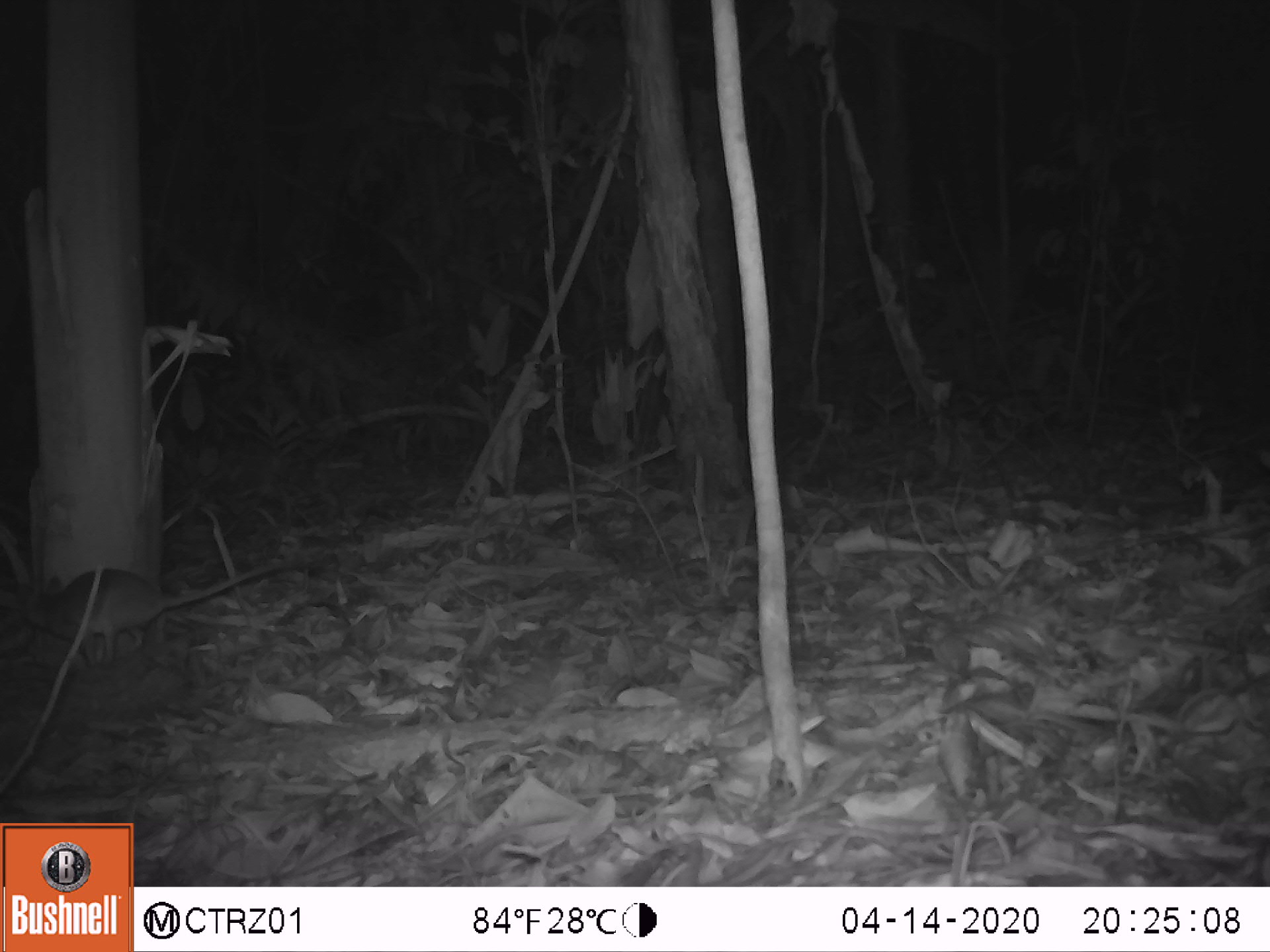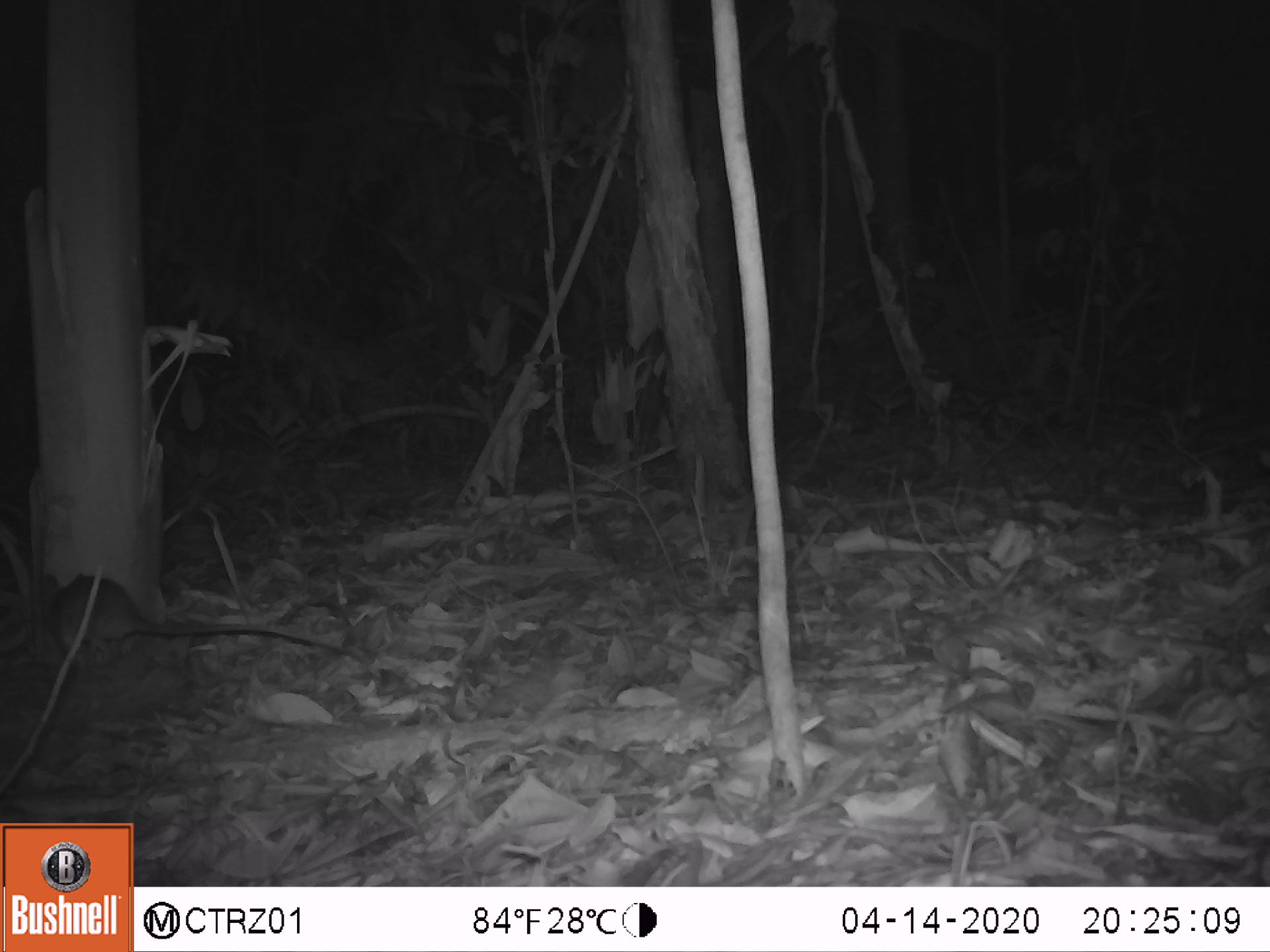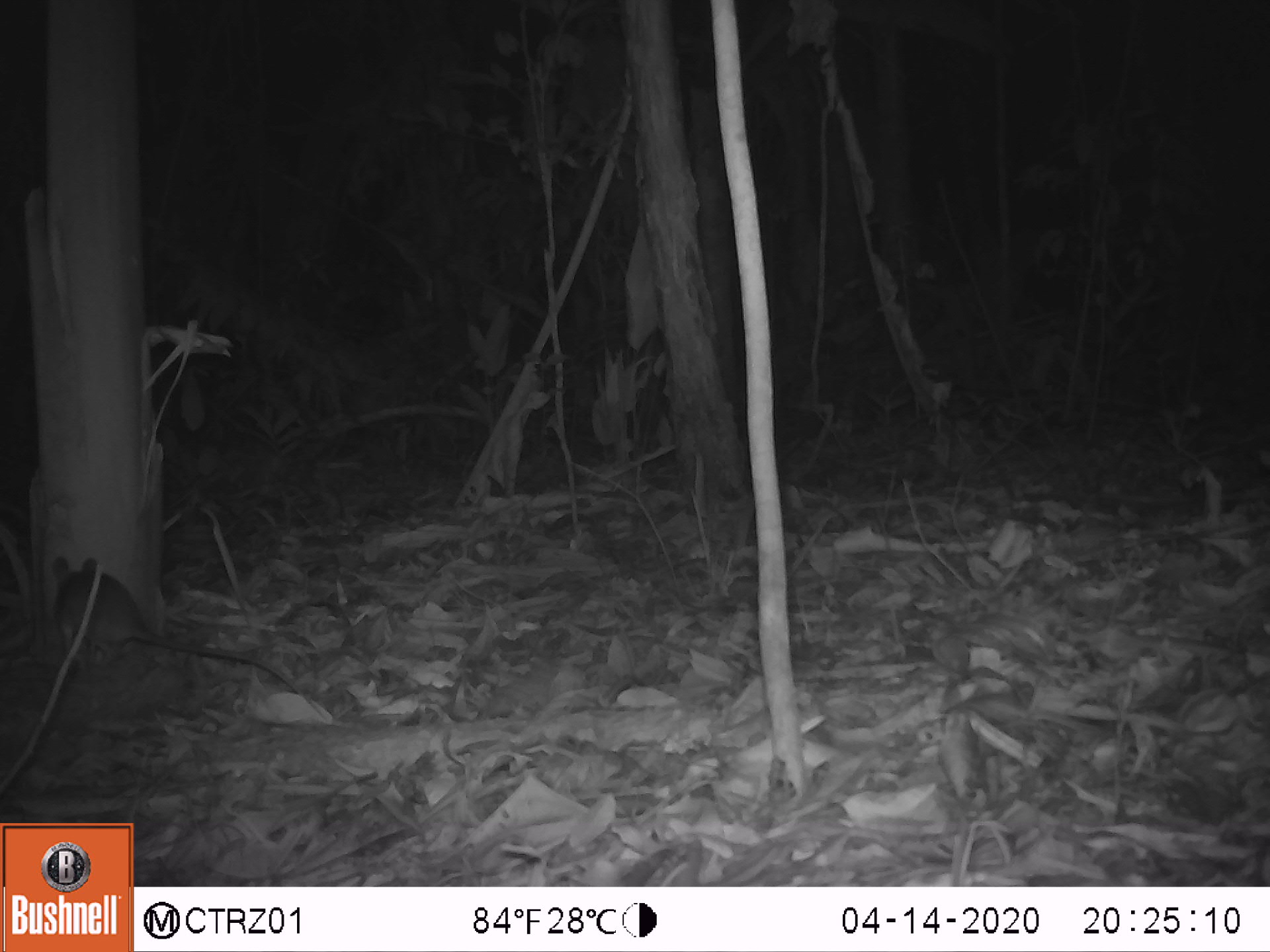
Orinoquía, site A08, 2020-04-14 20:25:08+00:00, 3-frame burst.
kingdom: Animalia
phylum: Chordata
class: Mammalia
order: Rodentia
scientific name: Rodentia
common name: rodent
Rodent (Rodentia).